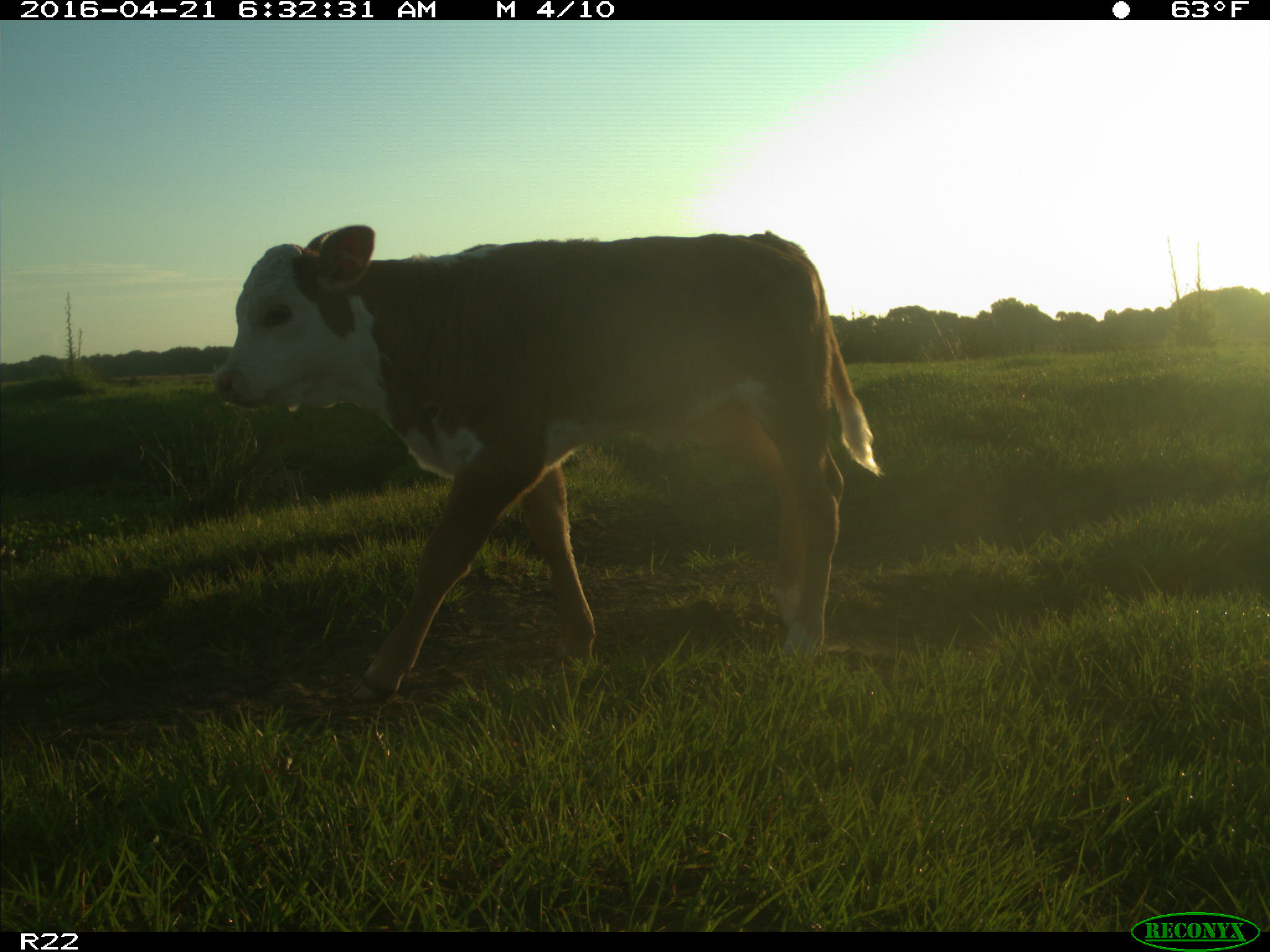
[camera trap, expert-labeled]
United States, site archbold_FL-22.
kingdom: Animalia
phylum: Chordata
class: Mammalia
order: Artiodactyla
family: Bovidae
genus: Bos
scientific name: Bos taurus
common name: domestic cow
Bos taurus (domestic cow).